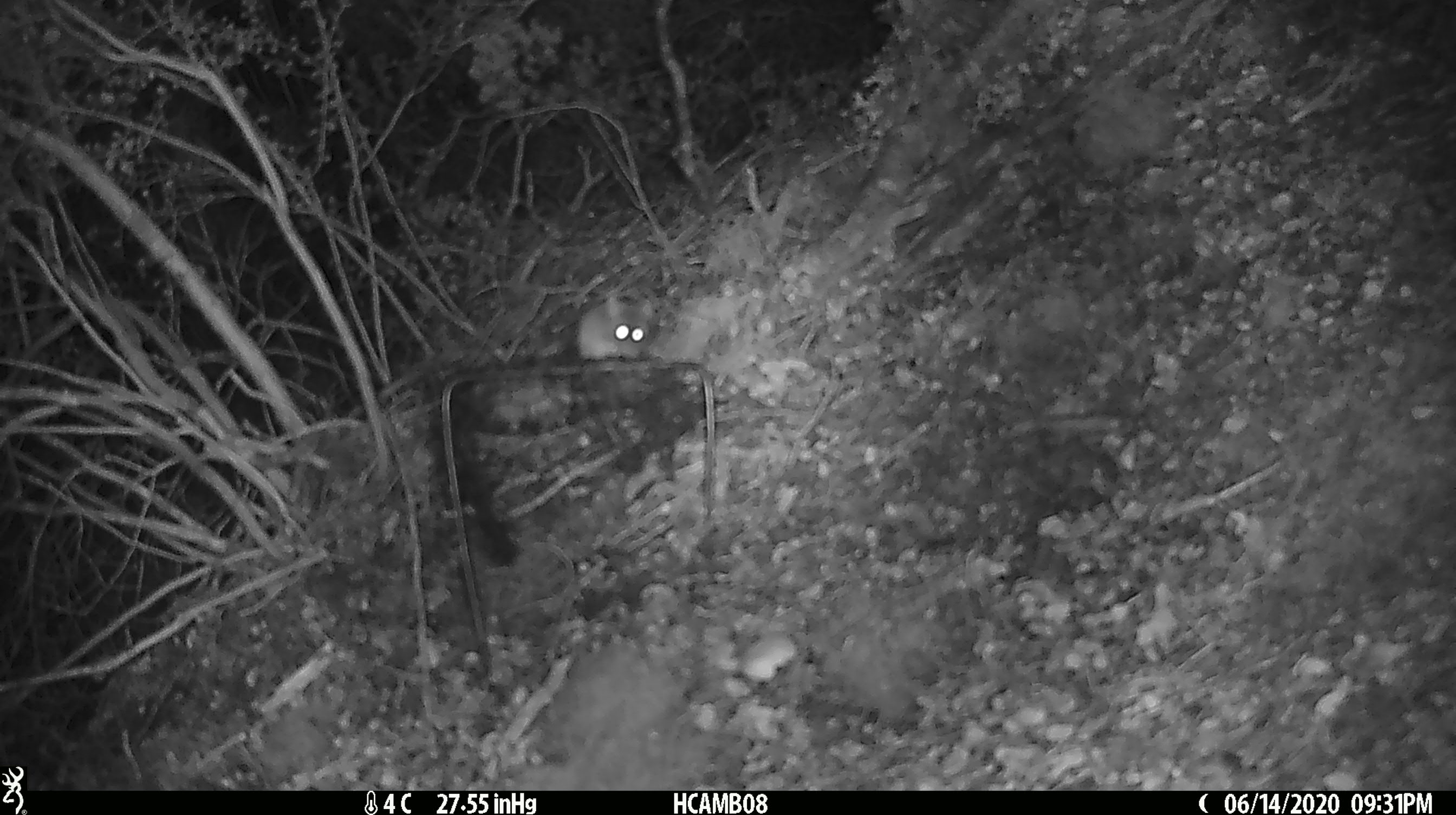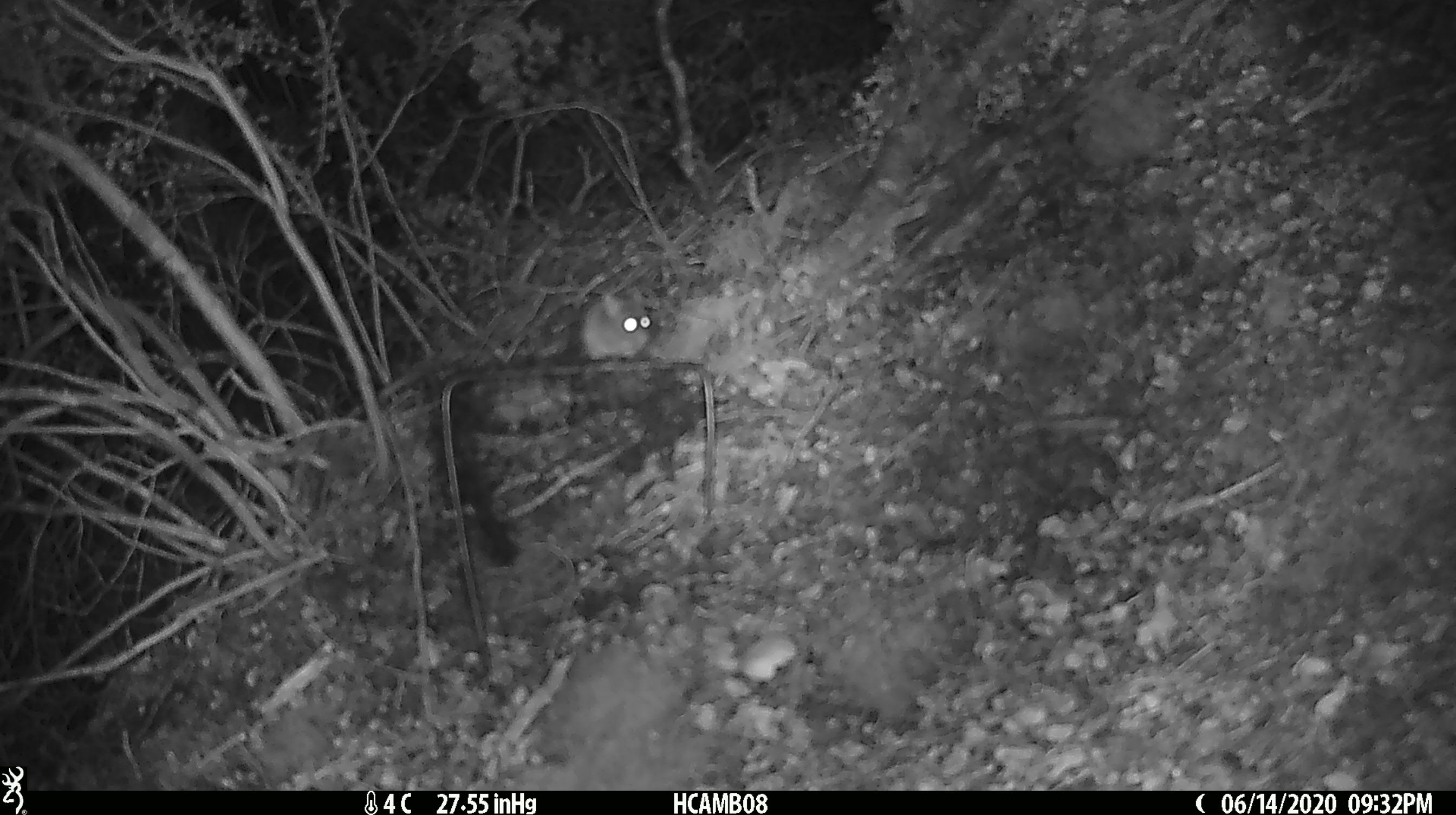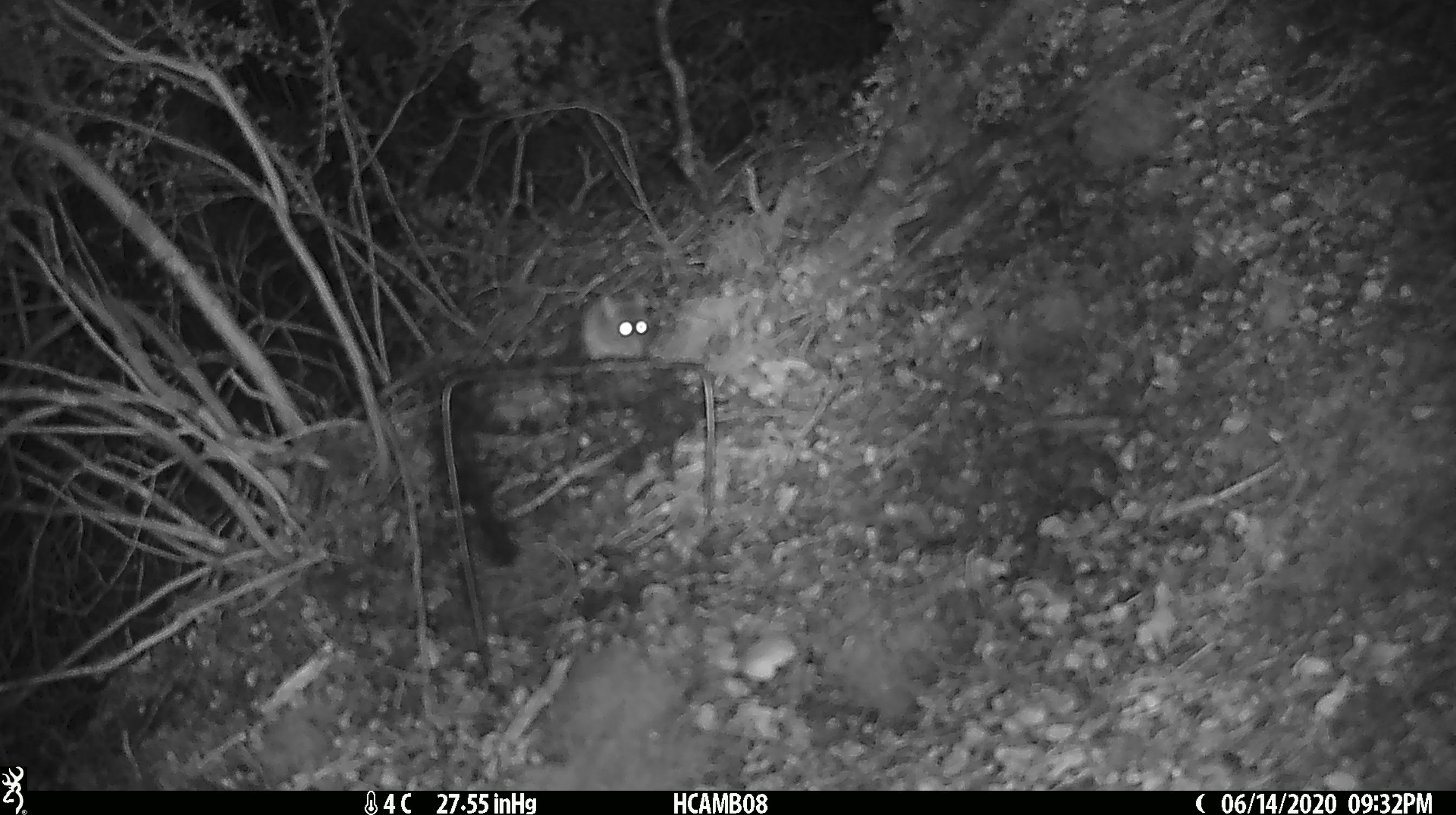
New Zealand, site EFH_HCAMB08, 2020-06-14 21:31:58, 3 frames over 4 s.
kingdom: Animalia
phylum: Chordata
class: Mammalia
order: Rodentia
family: Muridae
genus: Mus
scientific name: Mus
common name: mouse